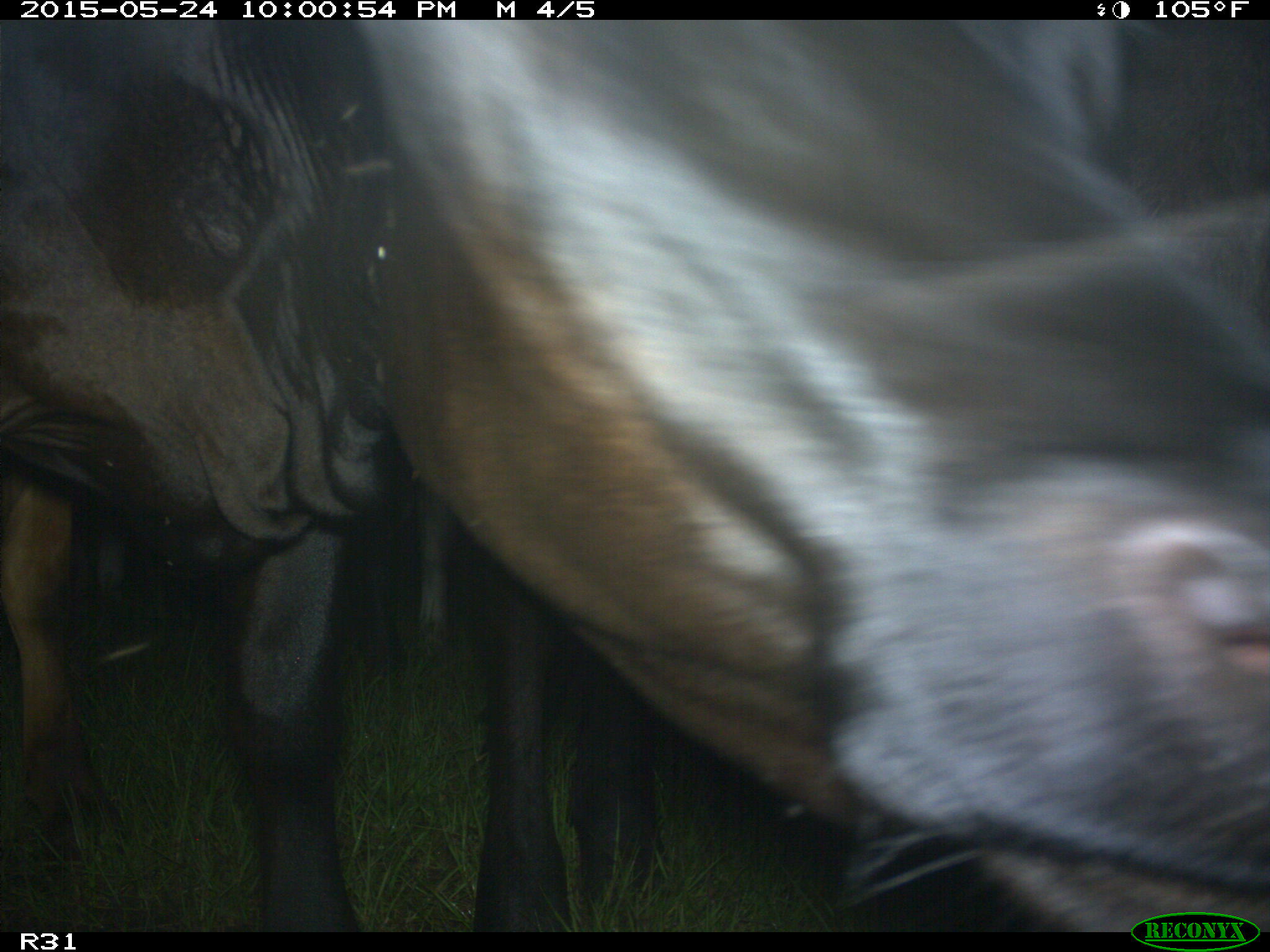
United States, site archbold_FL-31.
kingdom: Animalia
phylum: Chordata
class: Mammalia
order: Artiodactyla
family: Bovidae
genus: Bos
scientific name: Bos taurus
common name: domestic cow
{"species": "Bos taurus (domestic cow)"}